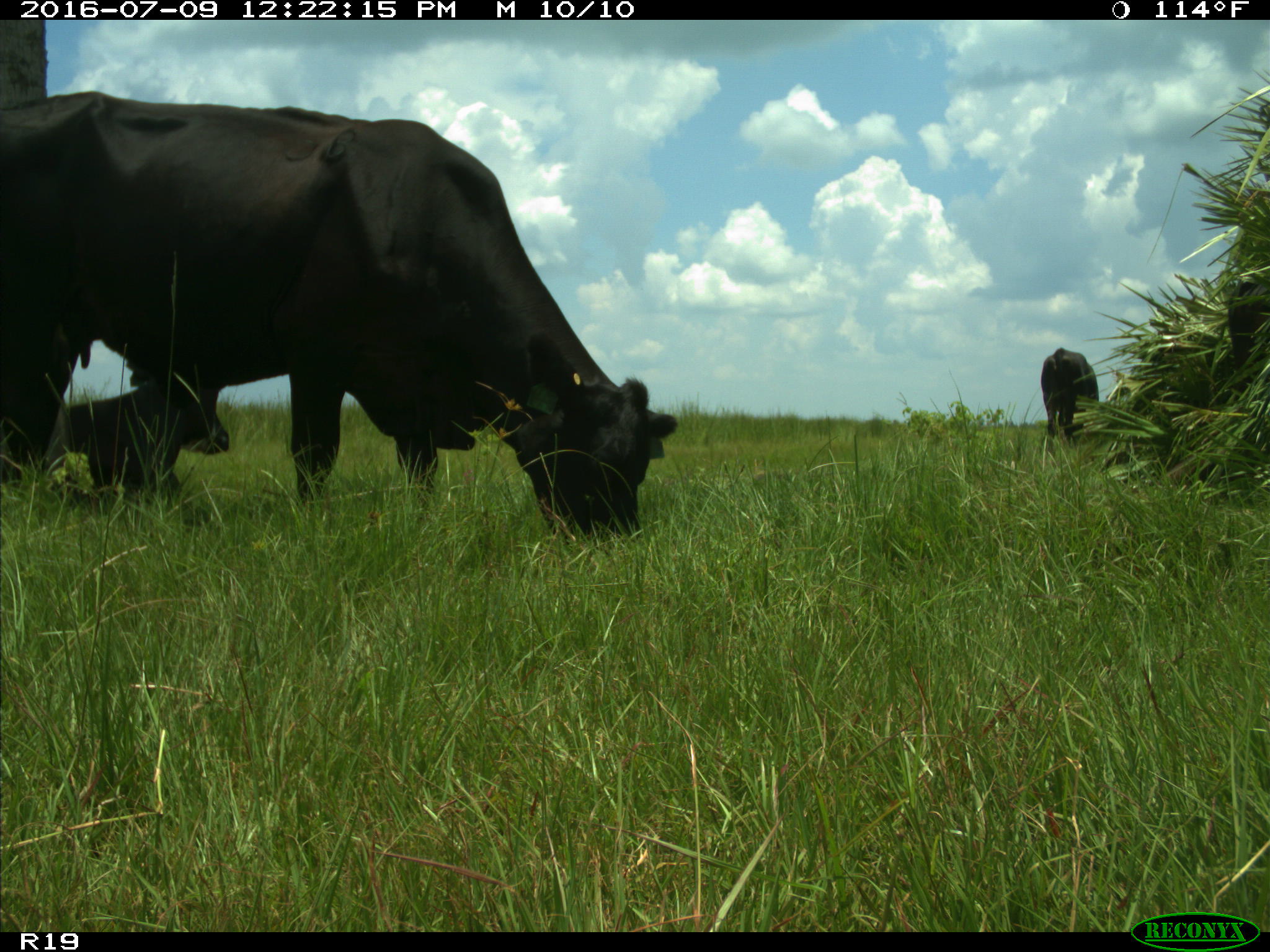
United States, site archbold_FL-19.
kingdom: Animalia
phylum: Chordata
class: Mammalia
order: Artiodactyla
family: Bovidae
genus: Bos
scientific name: Bos taurus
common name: domestic cow